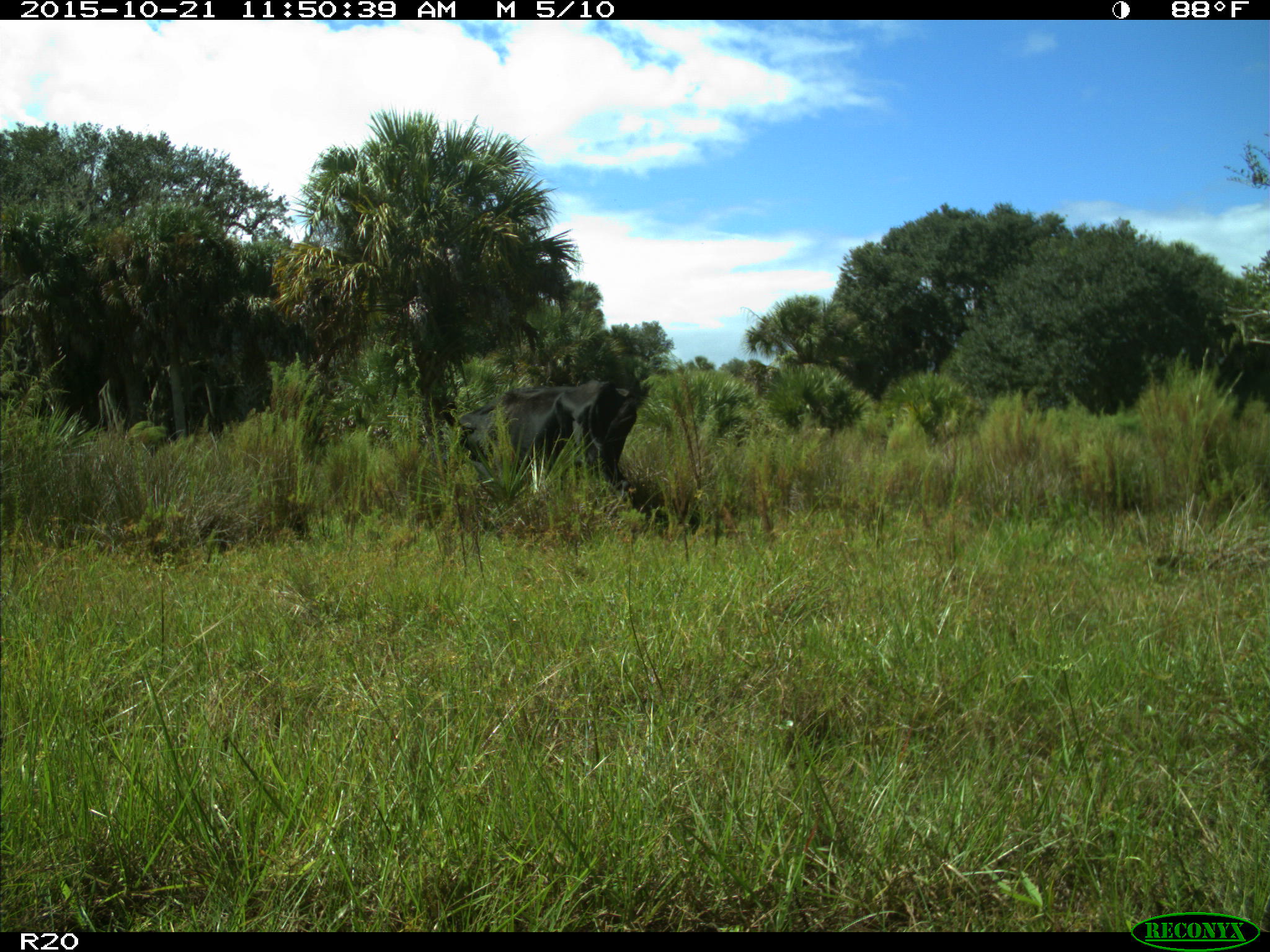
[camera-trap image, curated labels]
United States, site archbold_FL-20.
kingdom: Animalia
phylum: Chordata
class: Mammalia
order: Artiodactyla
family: Bovidae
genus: Bos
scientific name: Bos taurus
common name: domestic cow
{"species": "Bos taurus (domestic cow)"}